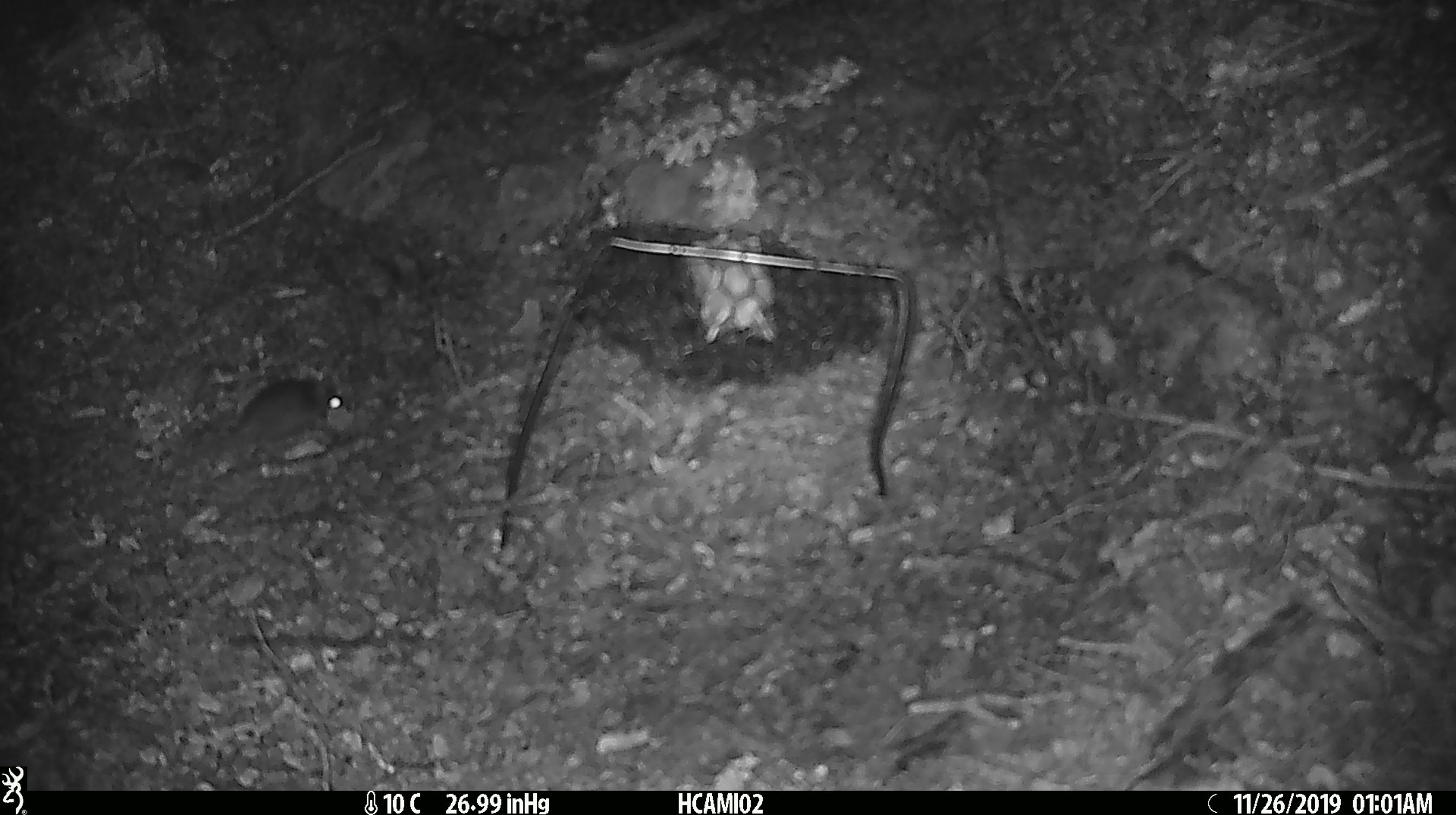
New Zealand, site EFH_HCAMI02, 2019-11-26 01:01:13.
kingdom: Animalia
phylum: Chordata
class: Mammalia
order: Rodentia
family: Muridae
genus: Mus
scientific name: Mus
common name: mouse